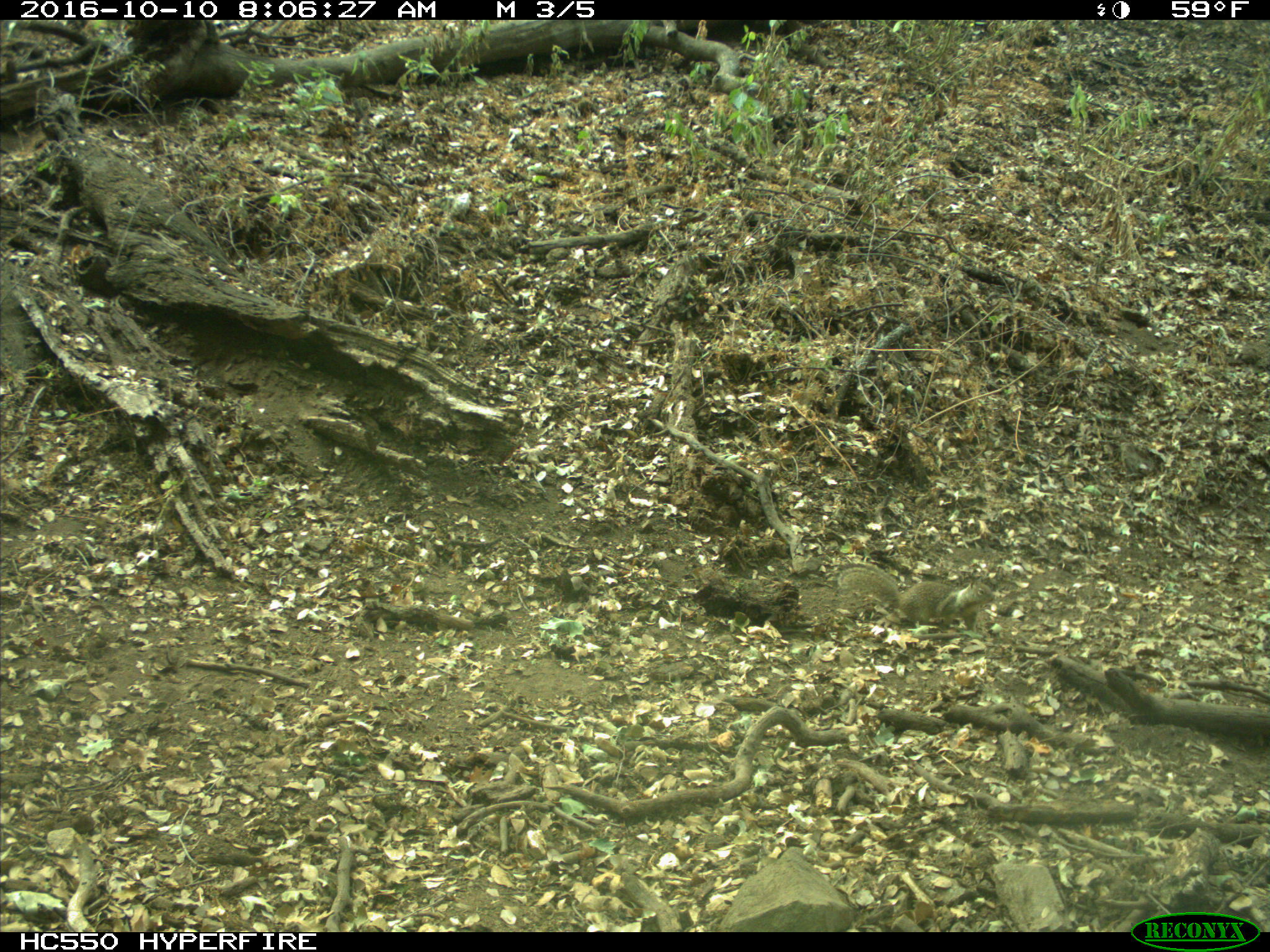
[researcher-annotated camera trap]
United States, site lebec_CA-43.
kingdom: Animalia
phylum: Chordata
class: Mammalia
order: Rodentia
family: Sciuridae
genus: Otospermophilus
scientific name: Otospermophilus beecheyi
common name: california ground squirrel